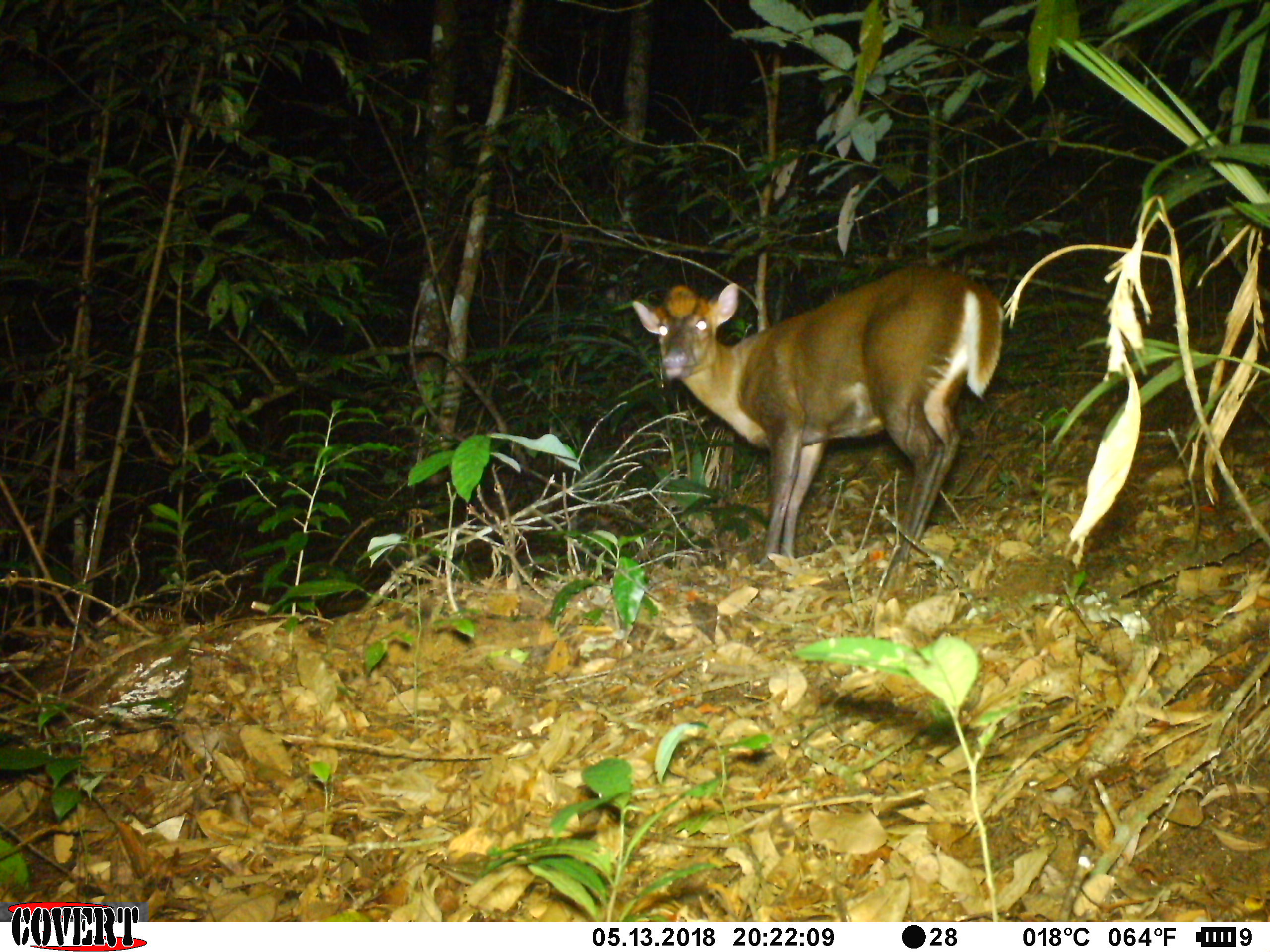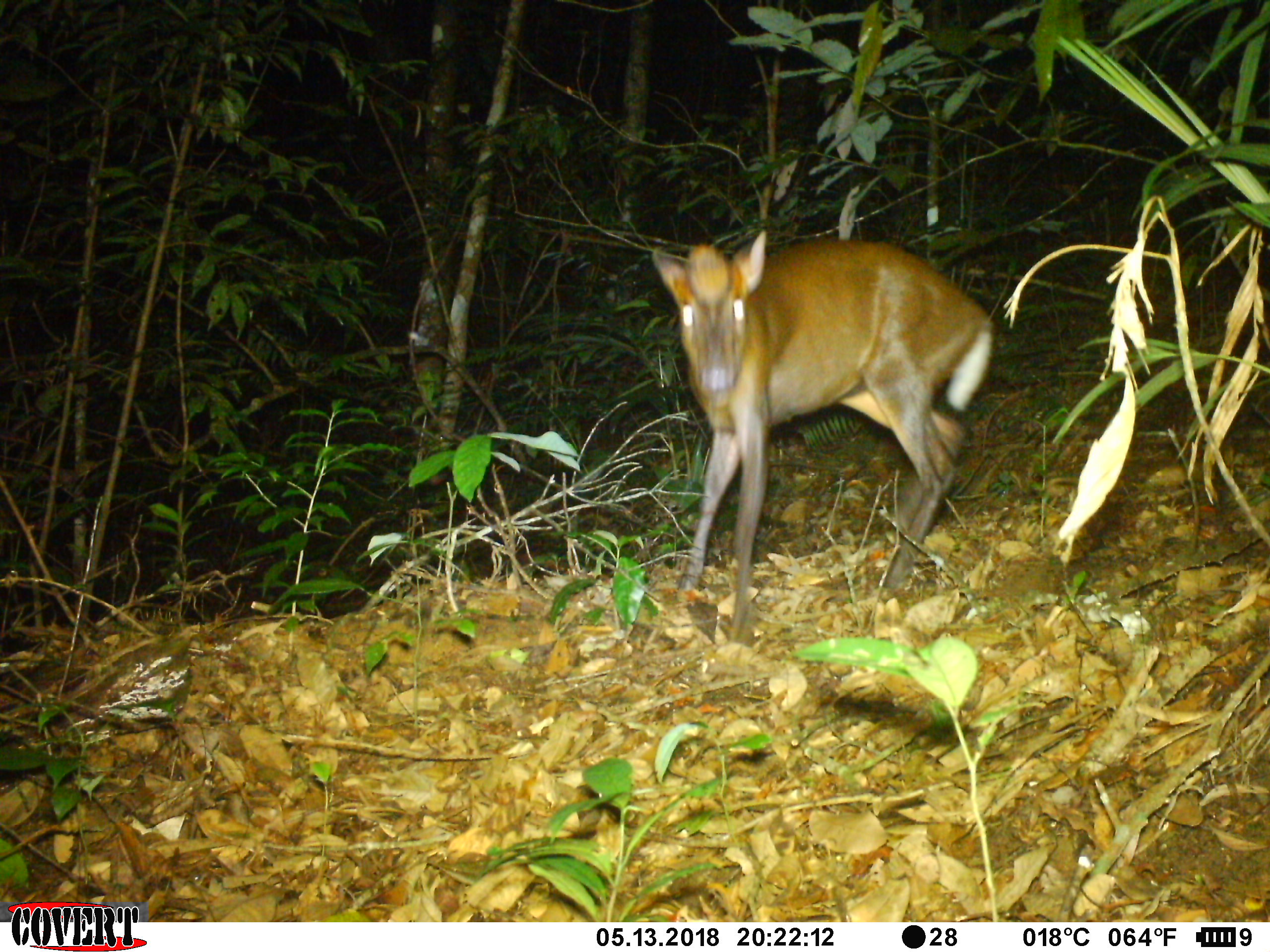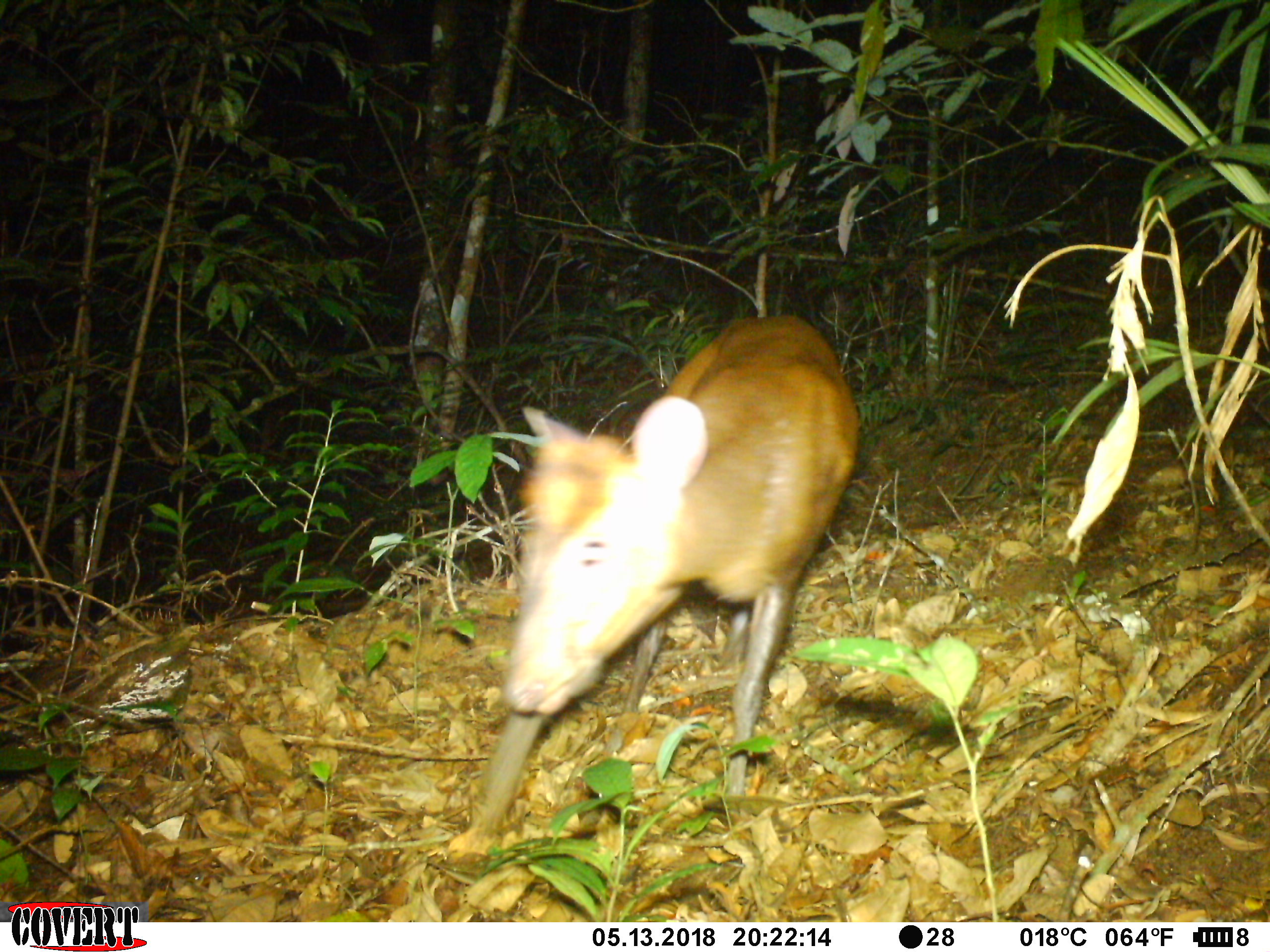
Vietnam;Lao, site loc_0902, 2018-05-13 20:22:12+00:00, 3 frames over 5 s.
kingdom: Animalia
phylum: Chordata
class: Mammalia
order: Artiodactyla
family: Cervidae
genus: Muntiacus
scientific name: Muntiacus rooseveltorum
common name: roosevelt's muntjac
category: roosevelts muntjac group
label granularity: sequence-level